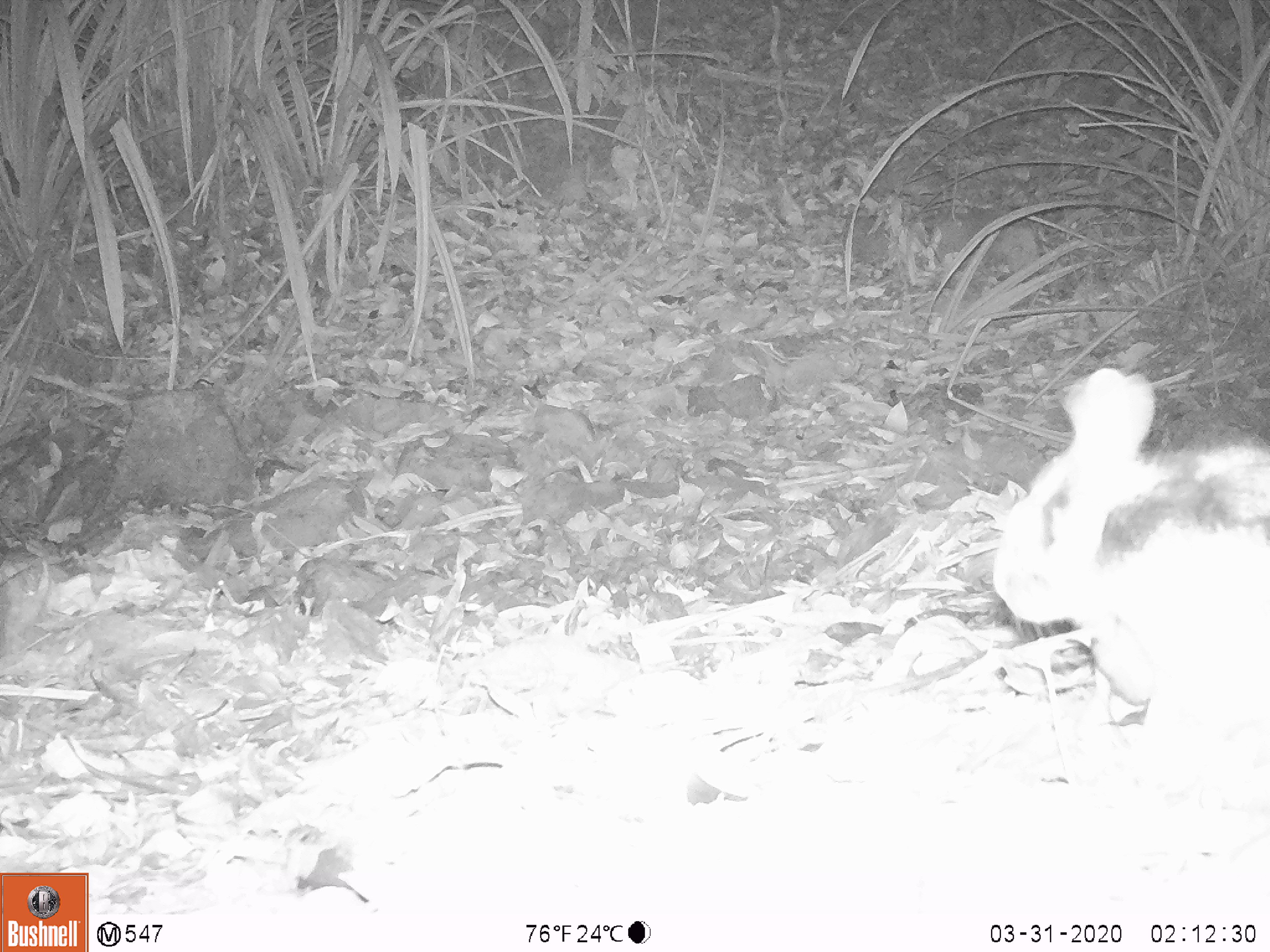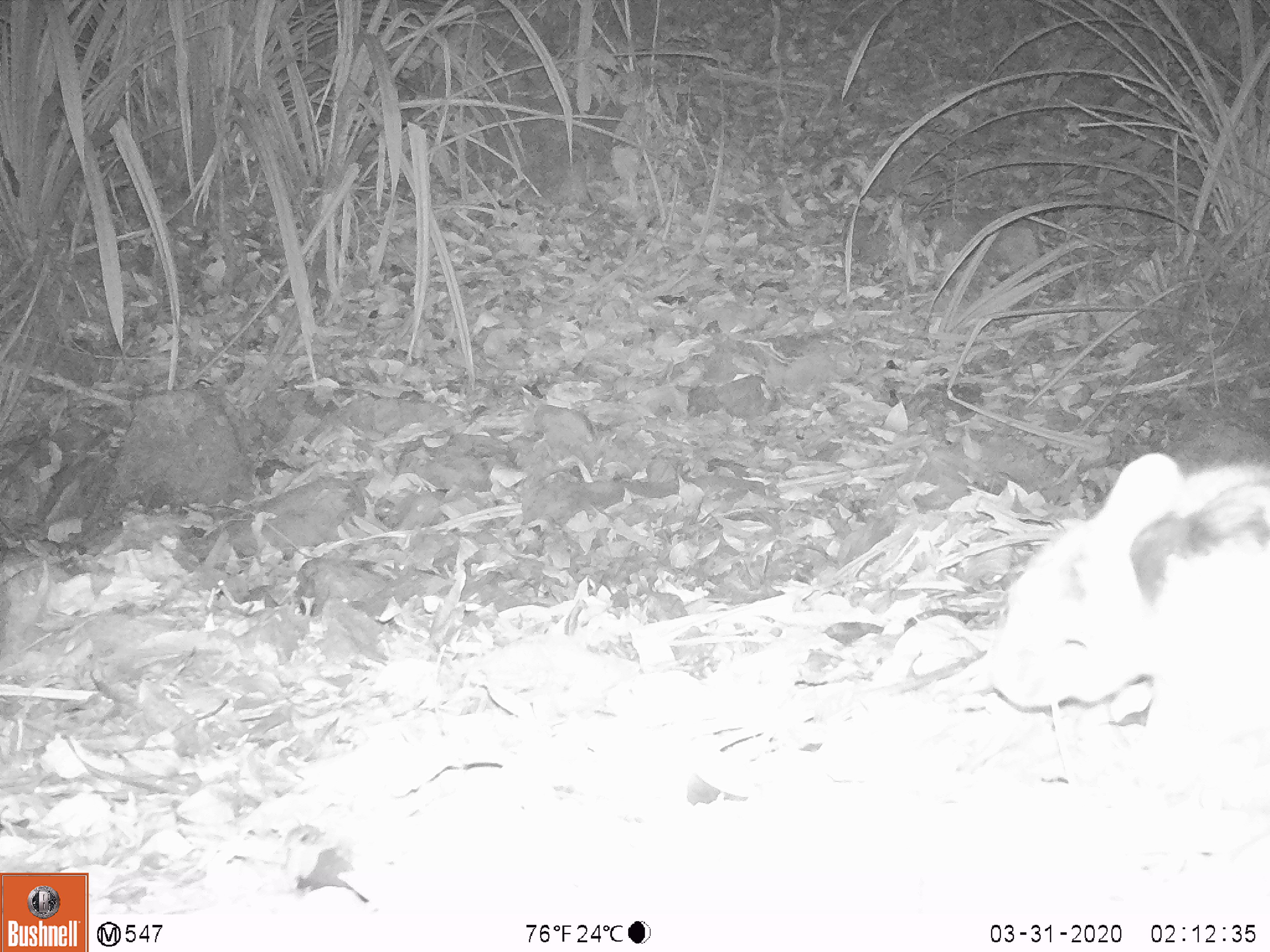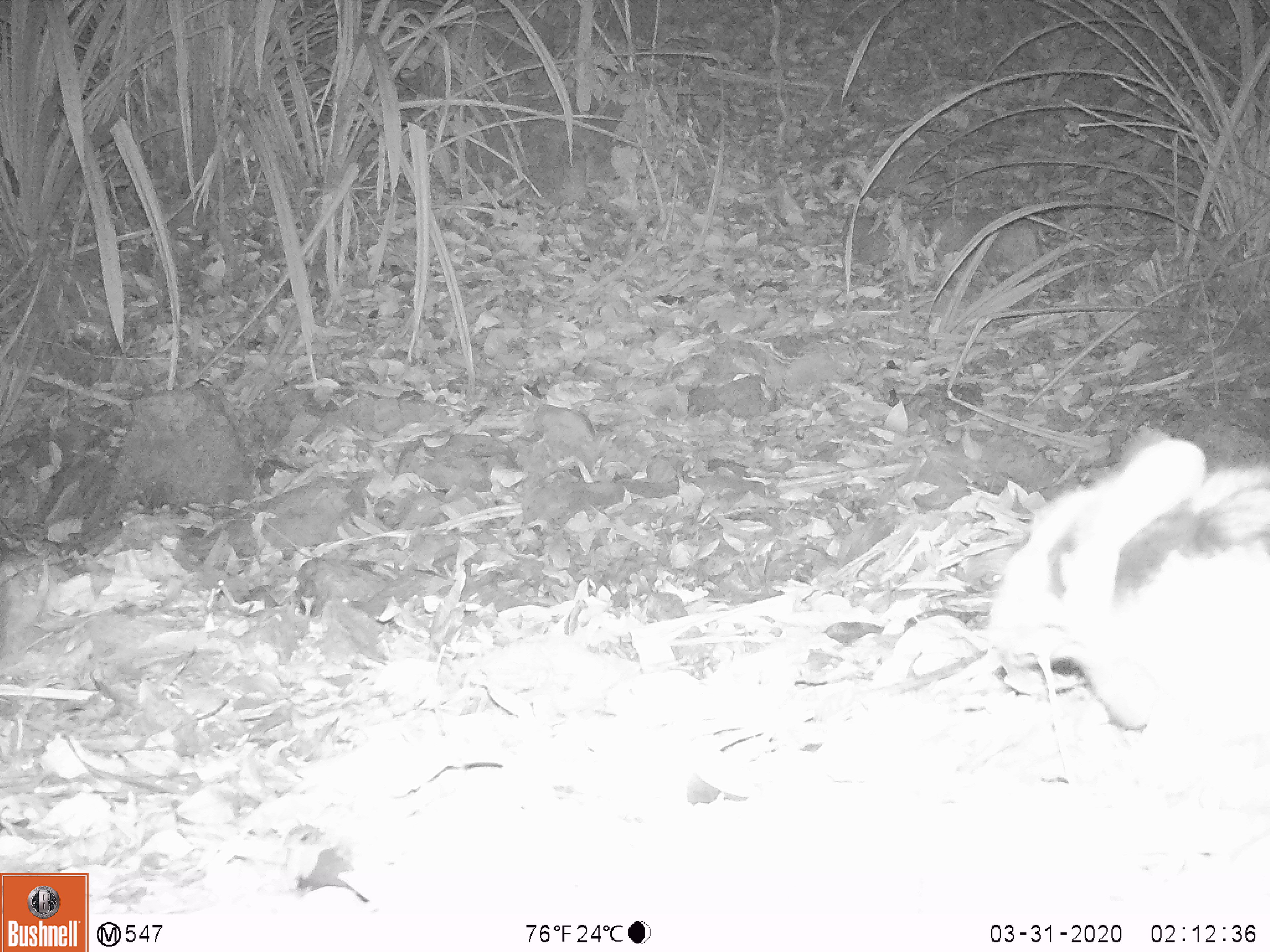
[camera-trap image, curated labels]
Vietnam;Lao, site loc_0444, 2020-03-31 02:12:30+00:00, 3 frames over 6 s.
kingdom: Animalia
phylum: Chordata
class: Mammalia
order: Lagomorpha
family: Leporidae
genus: Nesolagus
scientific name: Nesolagus timminsi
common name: annamite striped rabbit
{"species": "annamite striped rabbit (Nesolagus timminsi)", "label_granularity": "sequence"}